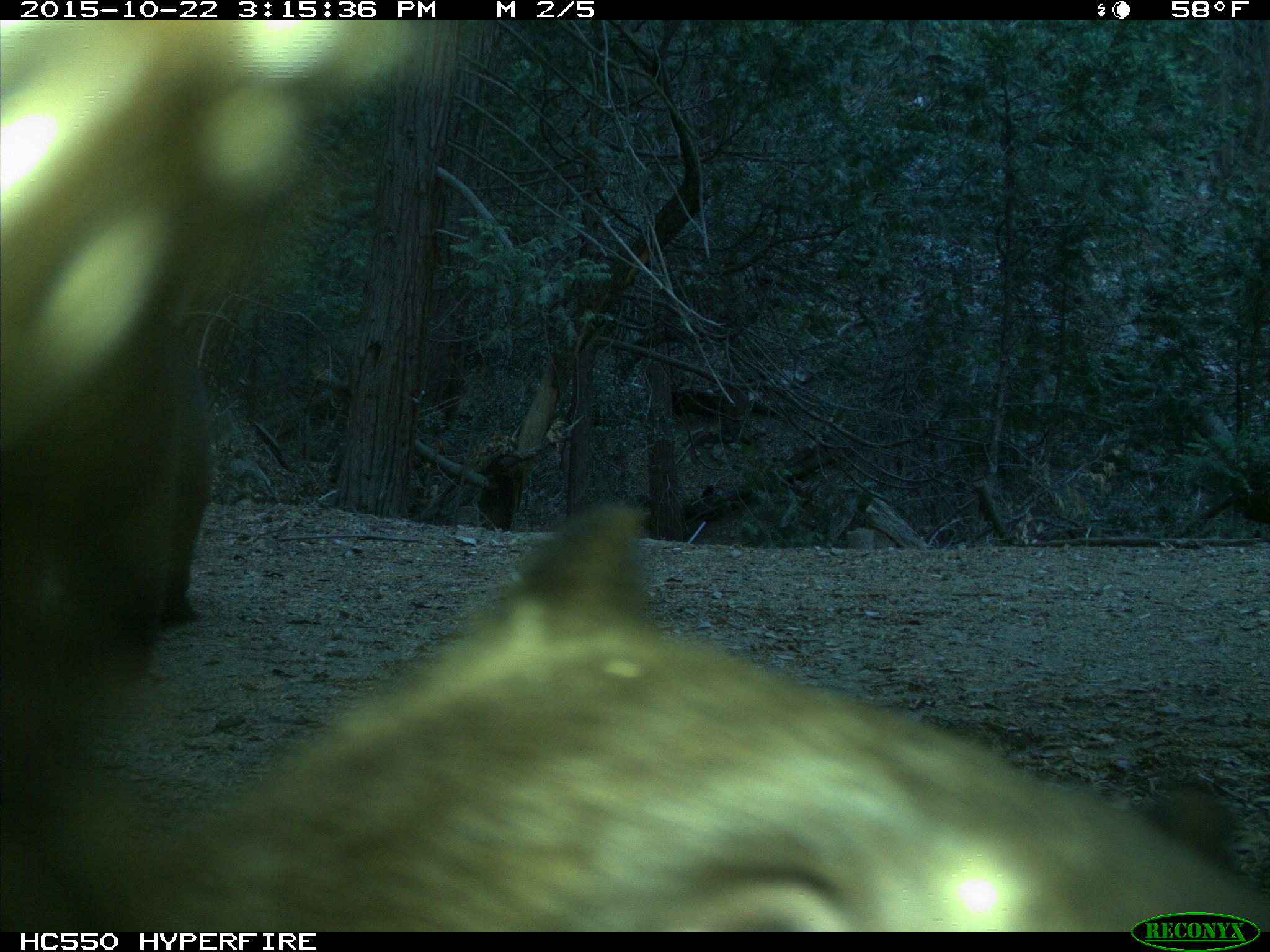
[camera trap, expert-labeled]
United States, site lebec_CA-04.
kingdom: Animalia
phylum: Chordata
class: Mammalia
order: Carnivora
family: Ursidae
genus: Ursus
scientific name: Ursus americanus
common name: american black bear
Ursus americanus (american black bear).